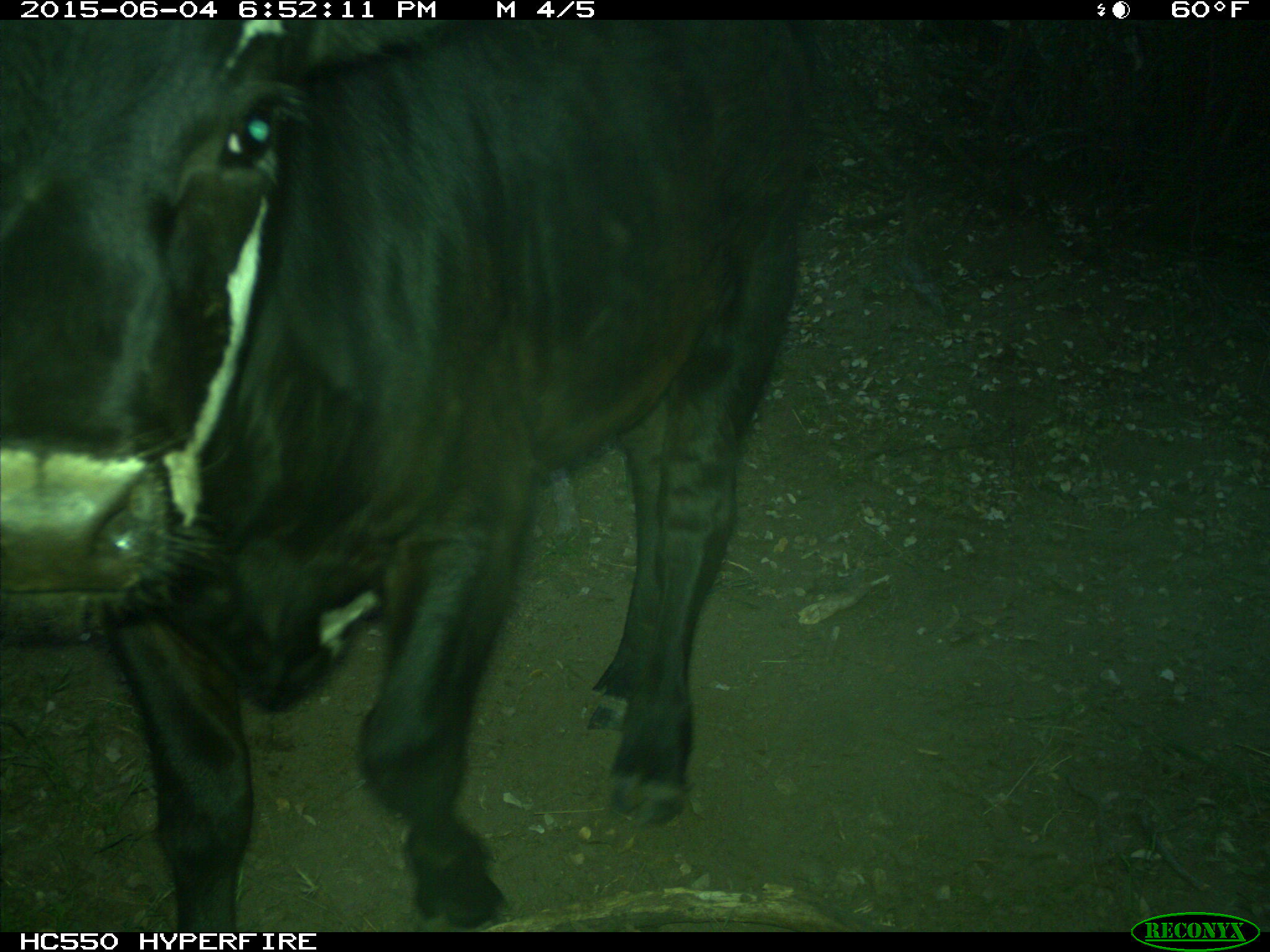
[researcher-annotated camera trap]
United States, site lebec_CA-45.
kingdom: Animalia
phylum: Chordata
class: Mammalia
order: Artiodactyla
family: Bovidae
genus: Bos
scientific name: Bos taurus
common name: domestic cow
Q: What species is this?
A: Bos taurus (domestic cow).